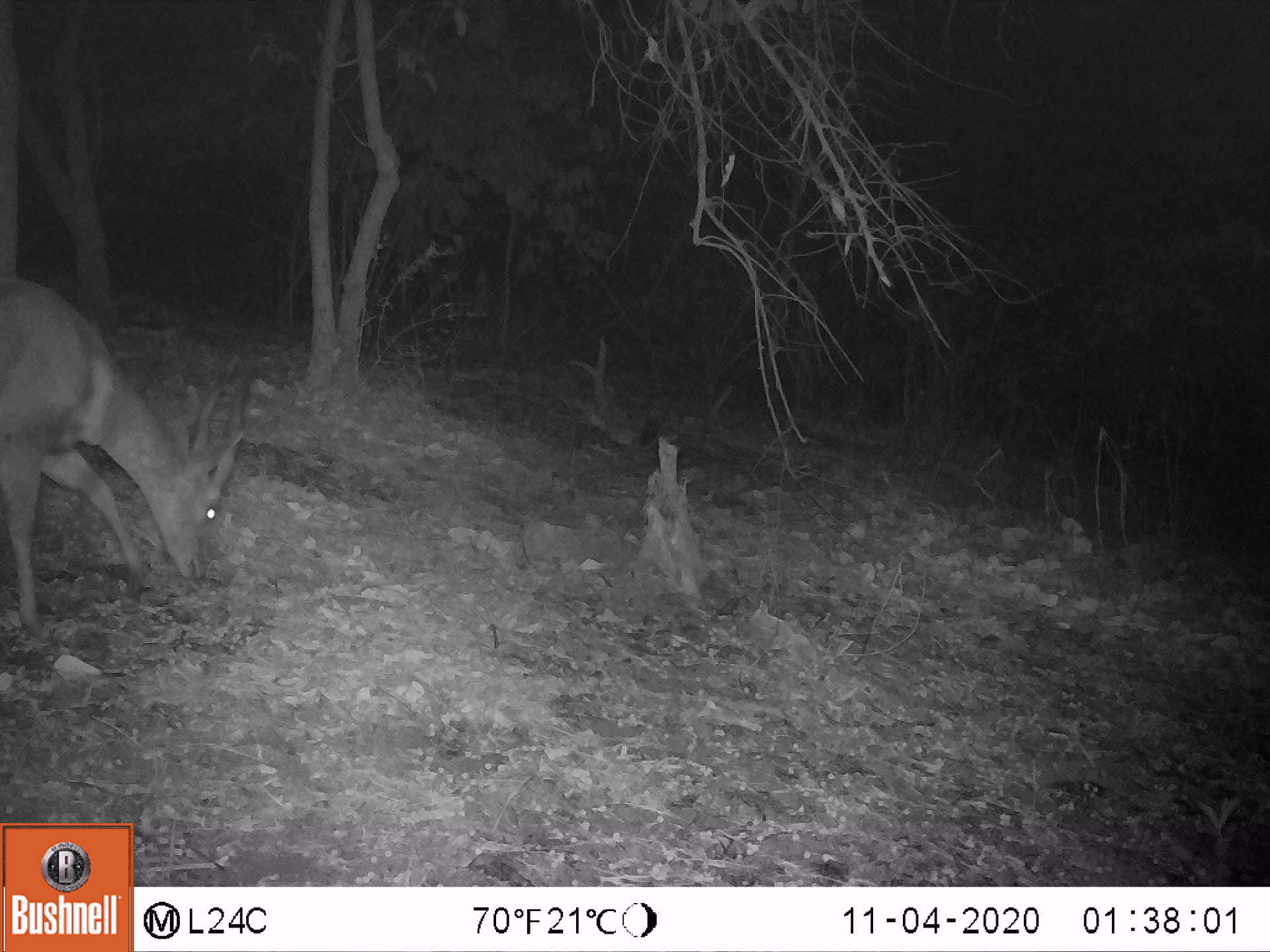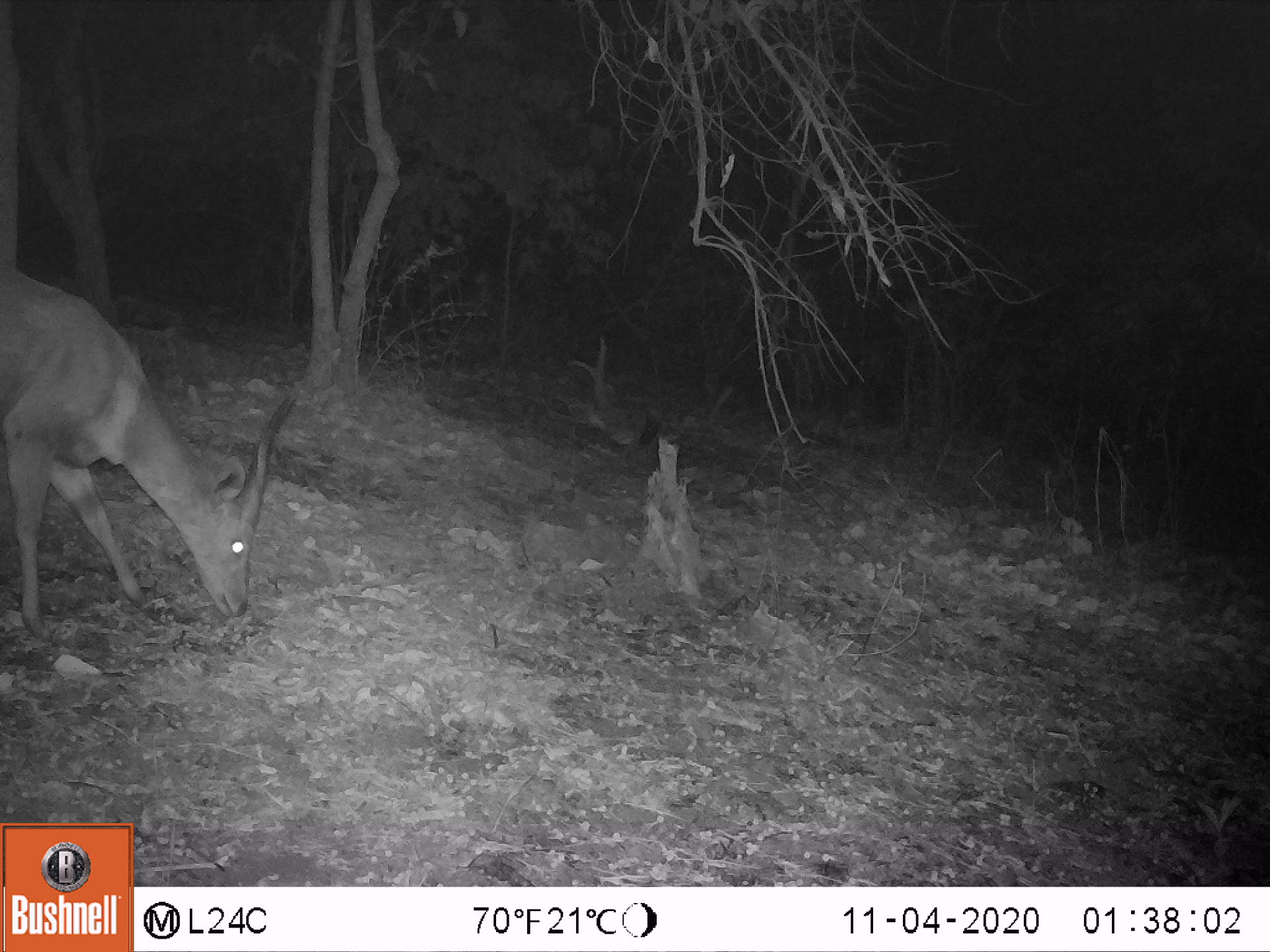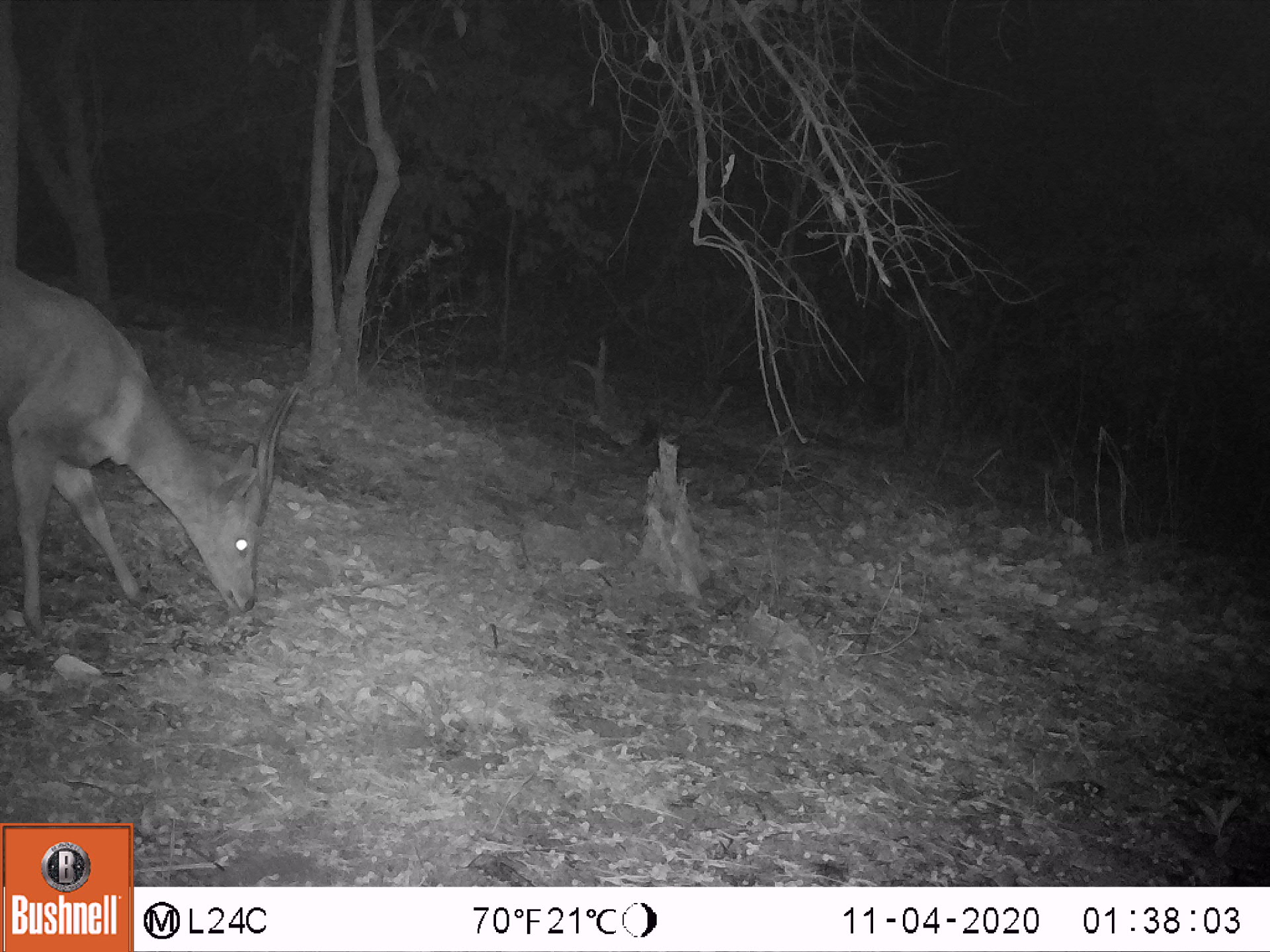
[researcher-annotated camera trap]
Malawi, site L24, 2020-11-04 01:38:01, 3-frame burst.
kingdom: Animalia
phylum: Chordata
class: Mammalia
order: Artiodactyla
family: Bovidae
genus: Tragelaphus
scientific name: Tragelaphus sylvaticus sylvaticus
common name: cape bushbuck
Cape bushbuck (Tragelaphus sylvaticus sylvaticus), count 1.